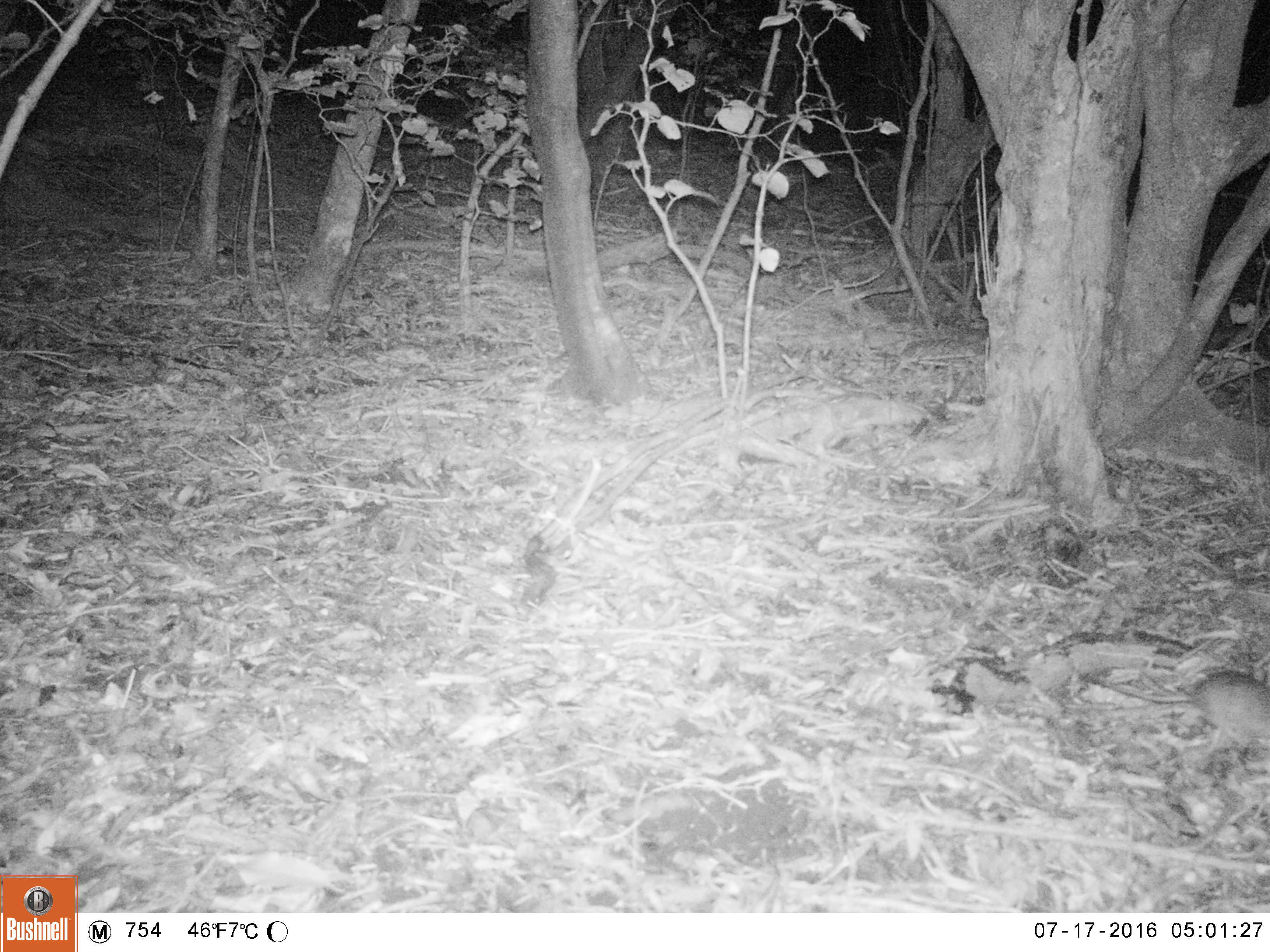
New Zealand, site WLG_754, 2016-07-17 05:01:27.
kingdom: Animalia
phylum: Chordata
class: Mammalia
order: Rodentia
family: Muridae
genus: Rattus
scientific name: Rattus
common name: rat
Rat (Rattus).